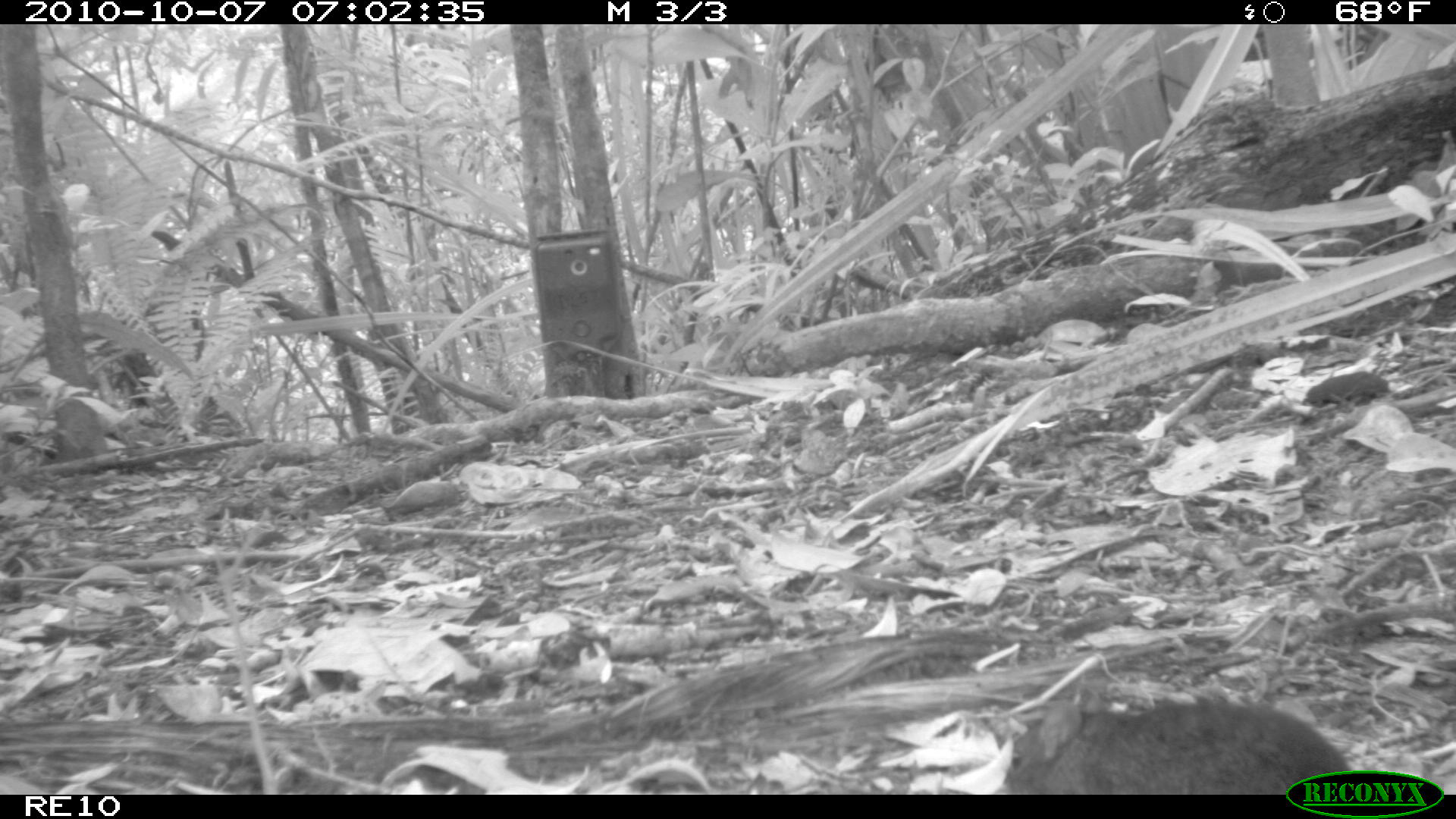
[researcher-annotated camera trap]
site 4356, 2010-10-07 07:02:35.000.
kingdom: Animalia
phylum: Chordata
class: Mammalia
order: Rodentia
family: Muridae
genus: Rattus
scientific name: Rattus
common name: rodent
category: unknown rat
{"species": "unknown rat (rodent) (Rattus)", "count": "1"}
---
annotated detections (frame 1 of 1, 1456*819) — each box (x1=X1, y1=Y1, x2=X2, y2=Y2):
unknown rat: (x1=997, y1=691, x2=1354, y2=793)